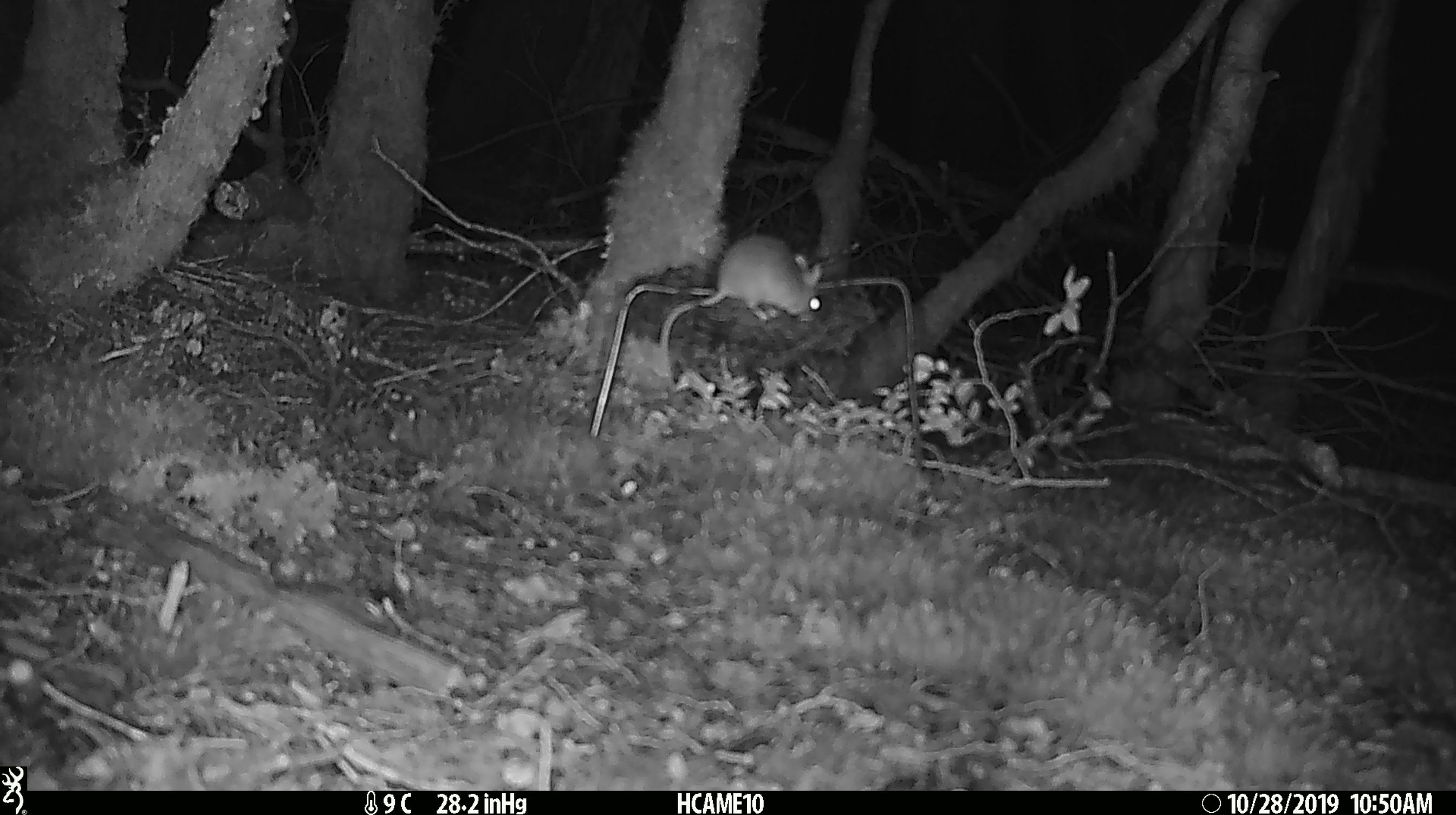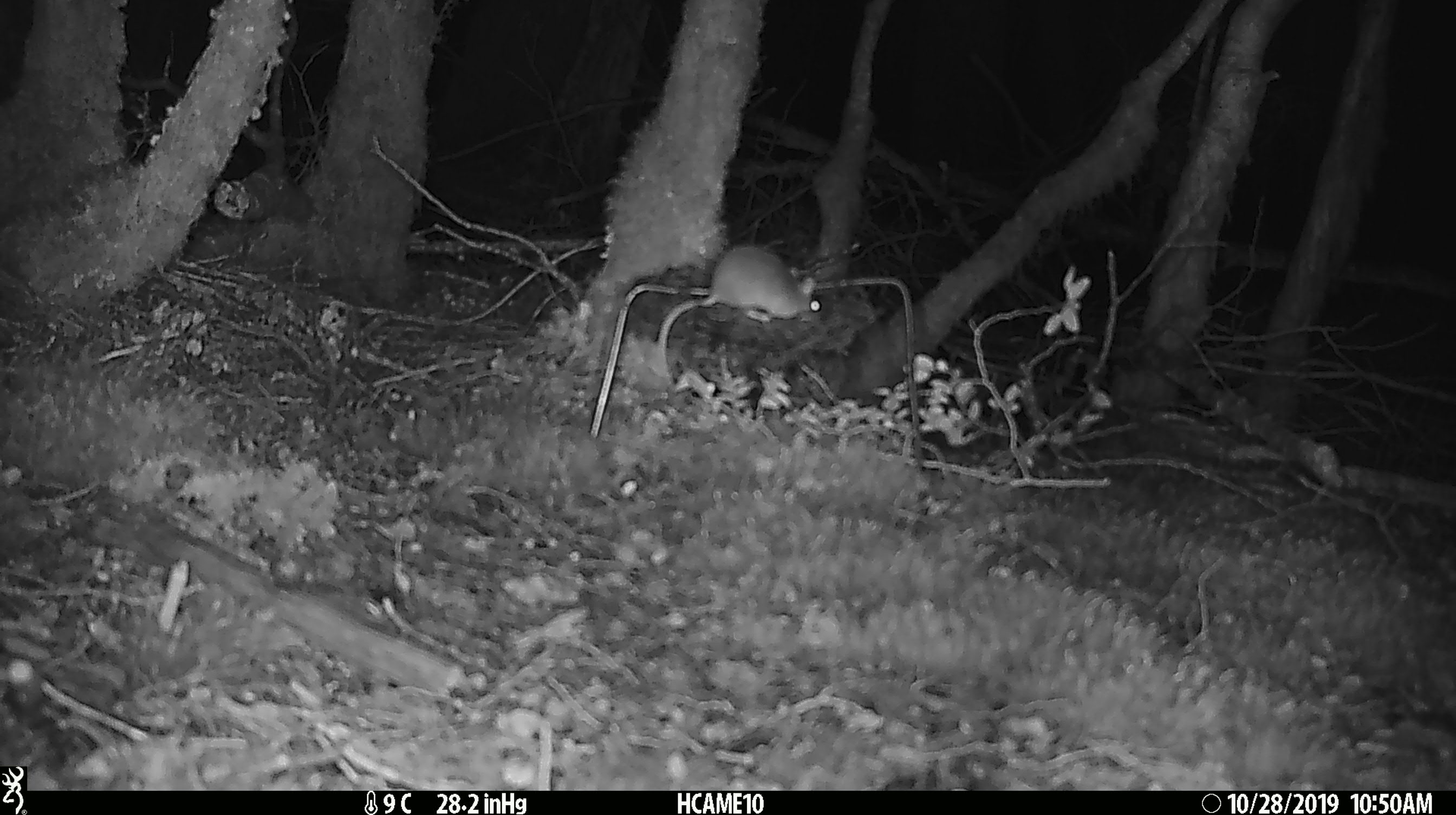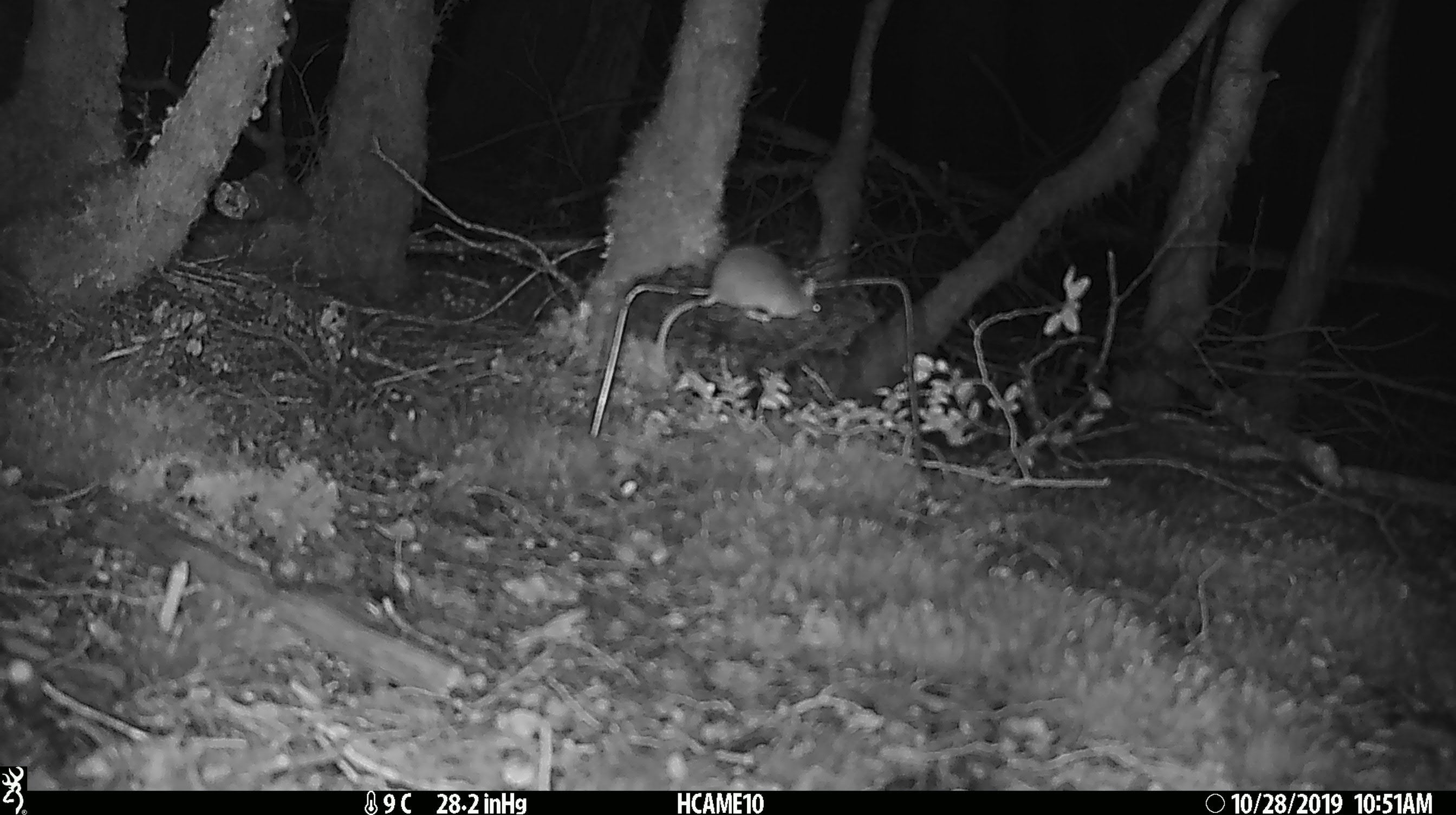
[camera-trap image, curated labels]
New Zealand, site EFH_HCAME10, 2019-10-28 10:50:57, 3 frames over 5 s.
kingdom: Animalia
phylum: Chordata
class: Mammalia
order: Rodentia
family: Muridae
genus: Mus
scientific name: Mus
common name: mouse